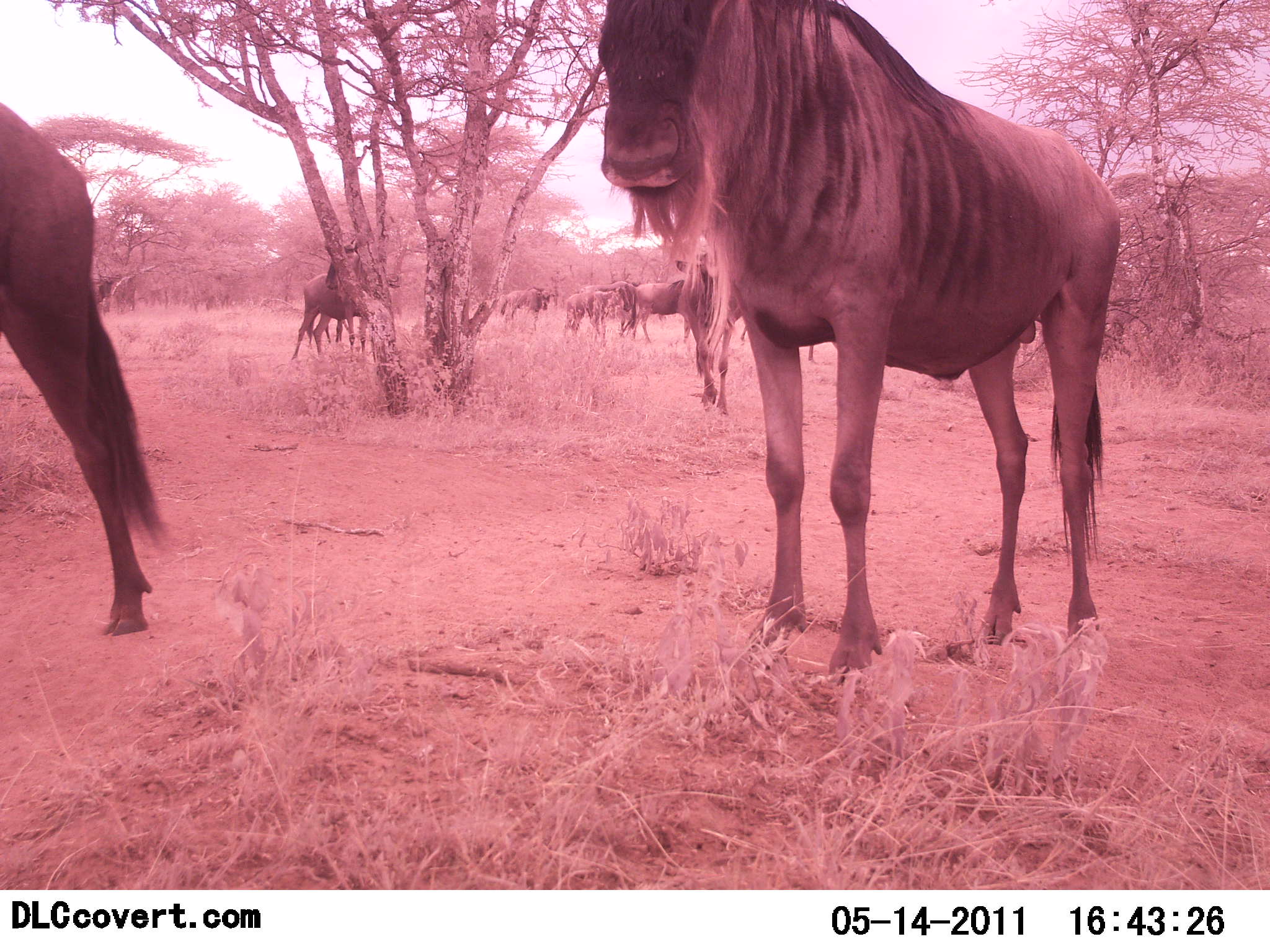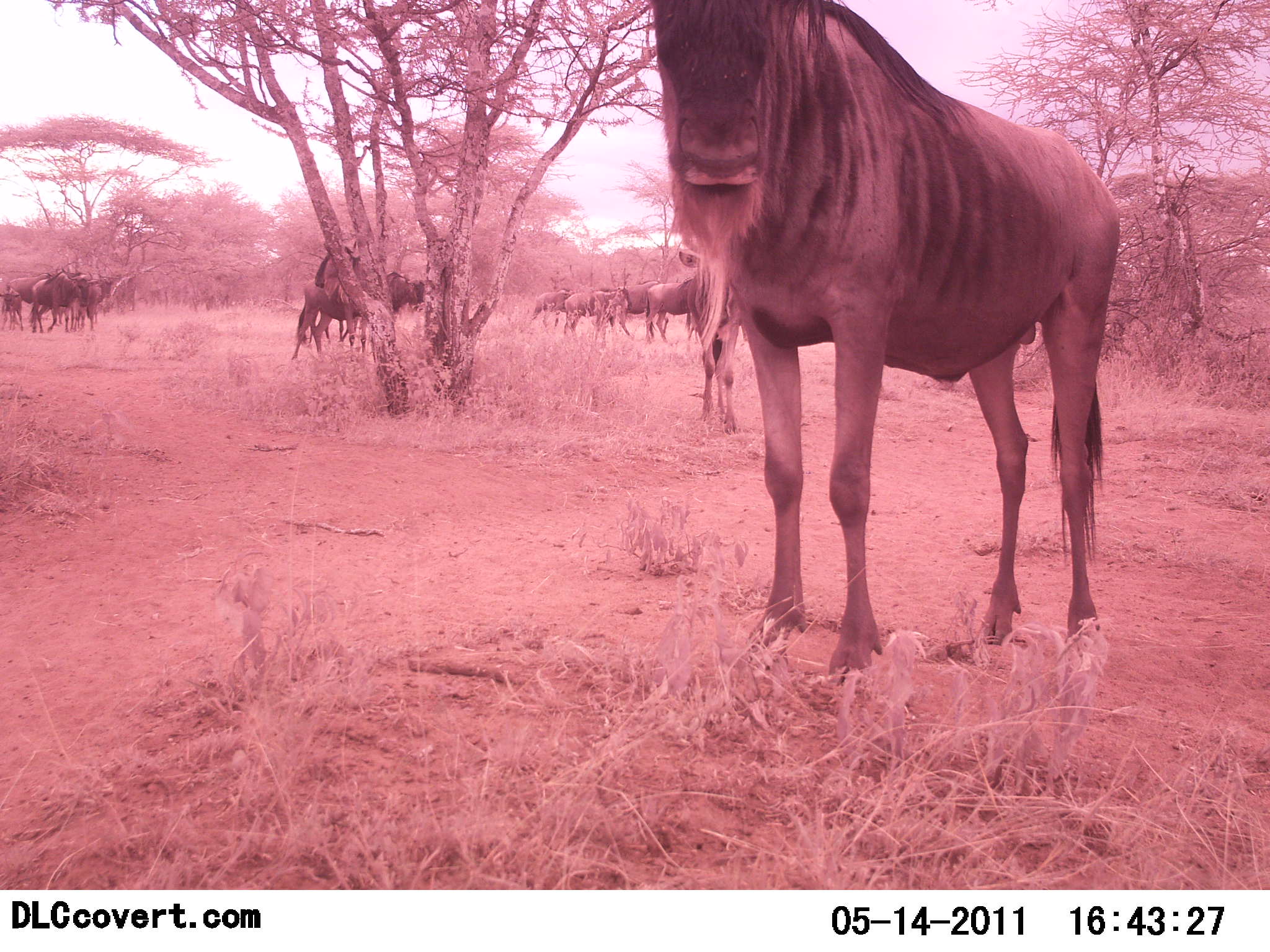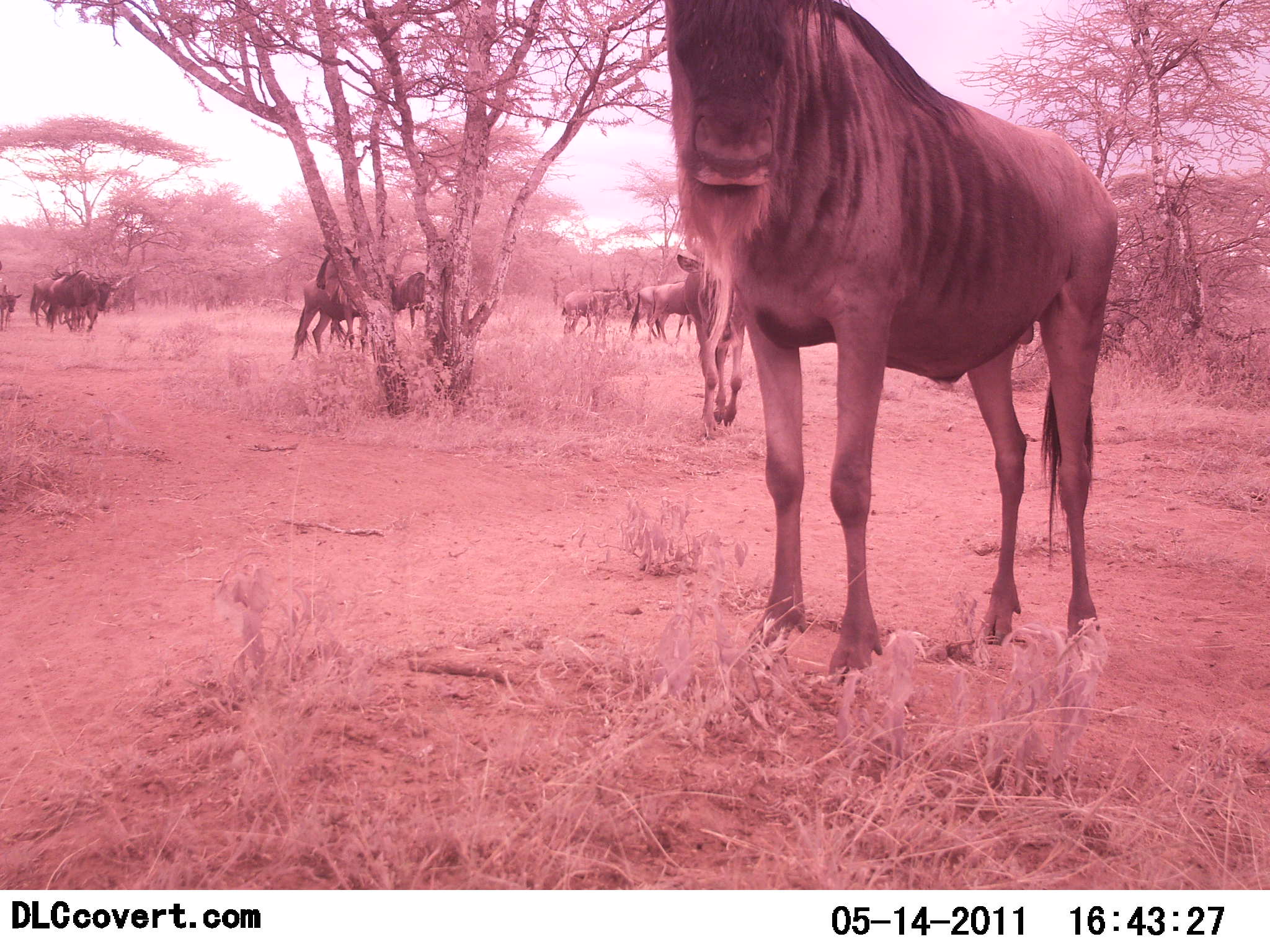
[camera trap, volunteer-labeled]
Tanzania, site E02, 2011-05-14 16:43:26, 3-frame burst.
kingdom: Animalia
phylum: Chordata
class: Mammalia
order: Artiodactyla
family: Bovidae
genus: Connochaetes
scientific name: Connochaetes taurinus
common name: blue wildebeest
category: wildebeest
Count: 11-50.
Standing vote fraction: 100%.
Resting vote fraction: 0%.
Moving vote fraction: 45%.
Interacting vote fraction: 18%.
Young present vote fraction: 9%.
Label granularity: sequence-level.